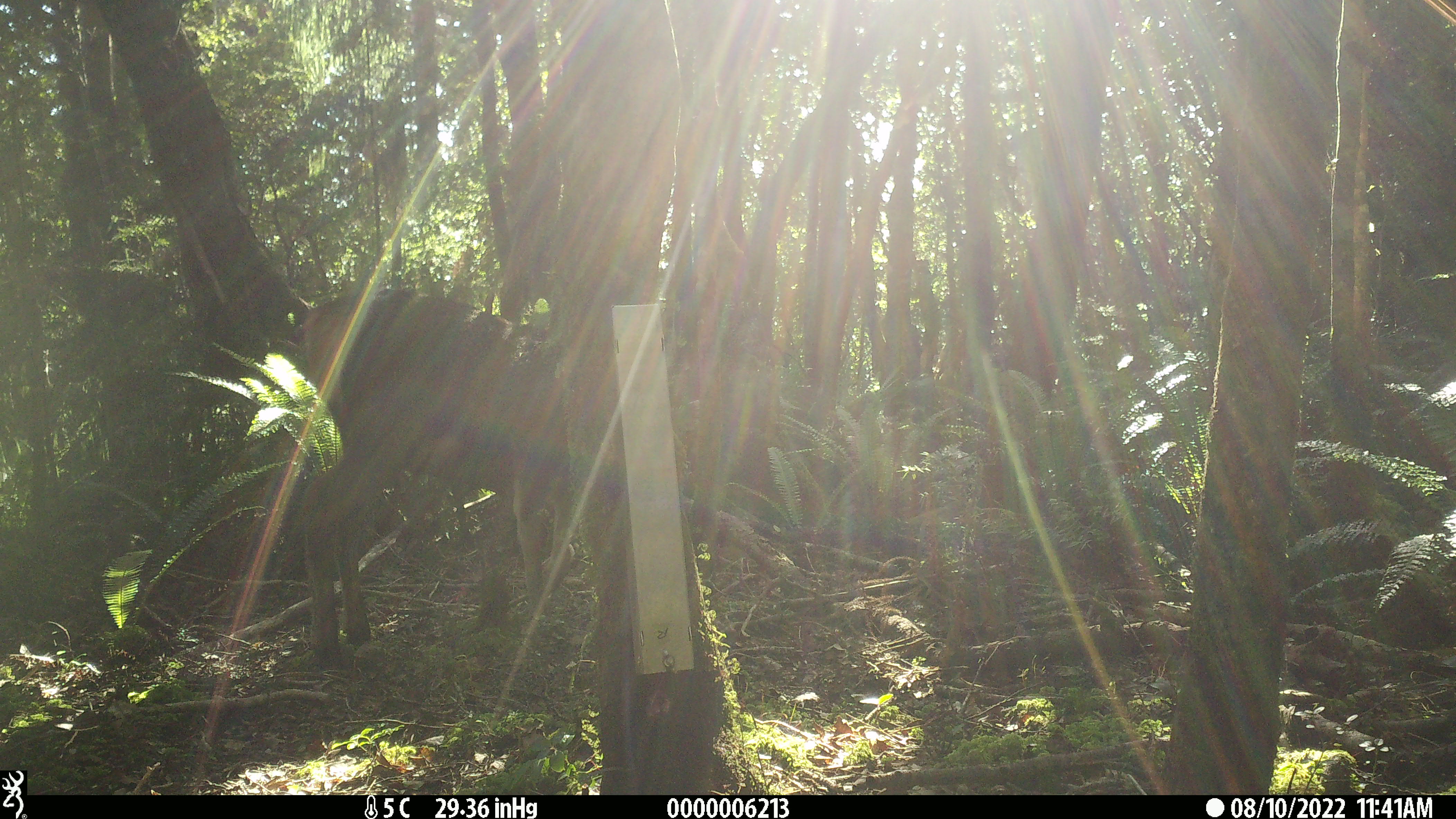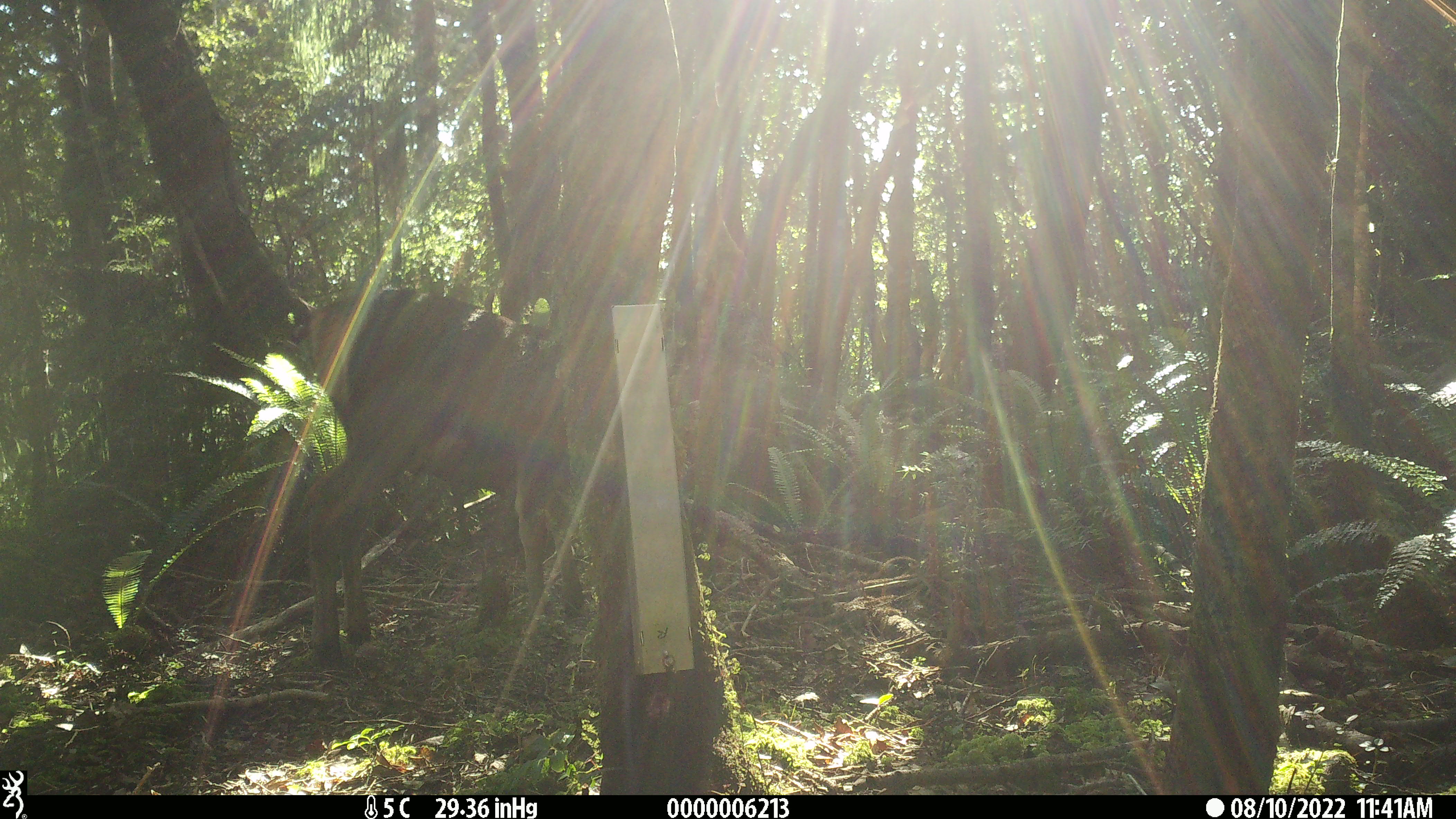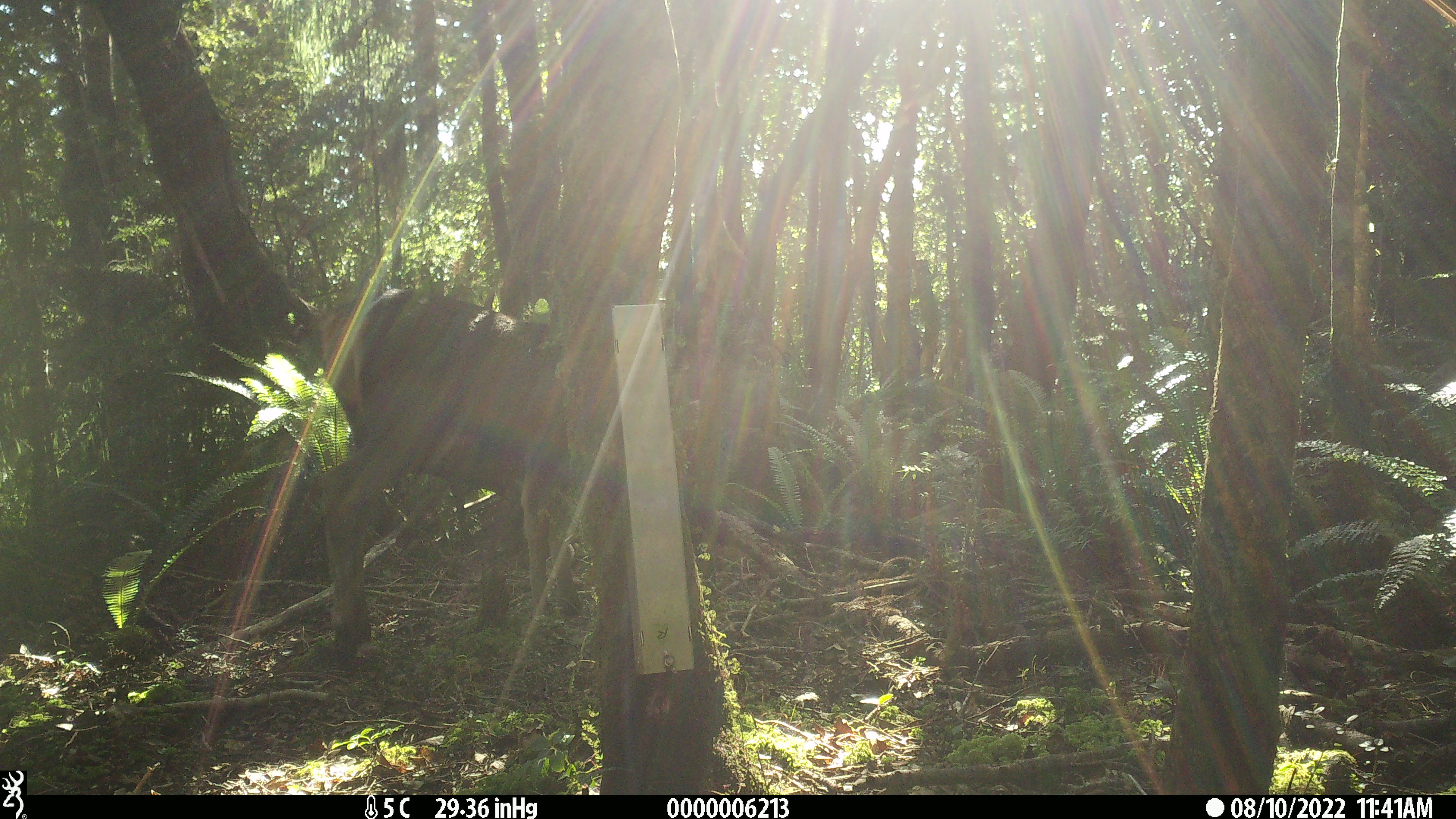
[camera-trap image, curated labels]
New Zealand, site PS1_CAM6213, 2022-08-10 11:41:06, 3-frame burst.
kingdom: Animalia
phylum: Chordata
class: Mammalia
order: Artiodactyla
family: Cervidae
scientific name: Cervidae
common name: deer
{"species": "deer (Cervidae)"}